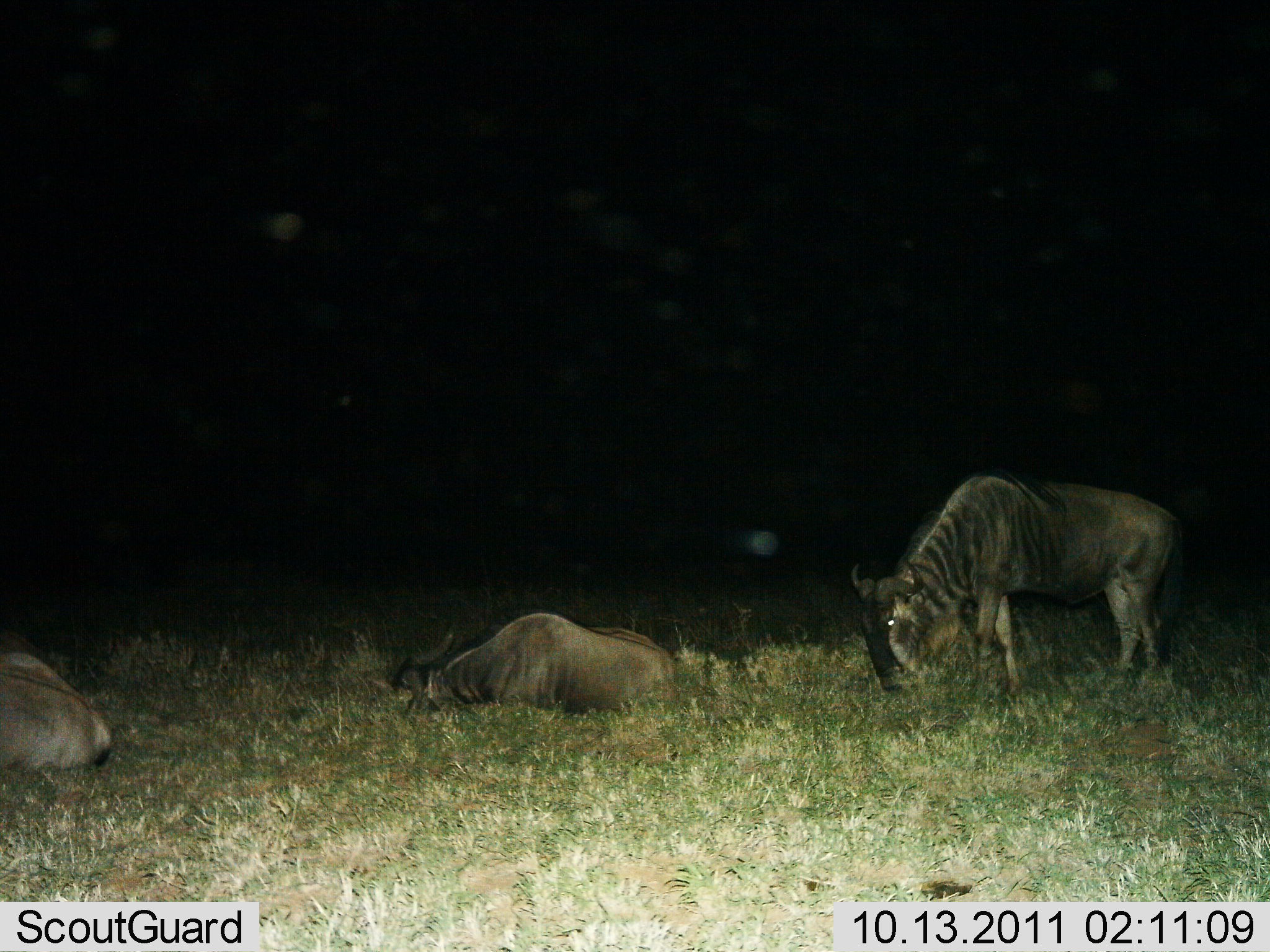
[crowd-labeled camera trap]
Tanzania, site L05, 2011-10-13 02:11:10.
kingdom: Animalia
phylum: Chordata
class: Mammalia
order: Artiodactyla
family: Bovidae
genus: Connochaetes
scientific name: Connochaetes taurinus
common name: blue wildebeest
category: wildebeest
Wildebeest (blue wildebeest) (Connochaetes taurinus), count 3. Behavior (volunteer vote fractions): standing 15%, resting 100%, moving 0%, interacting 0%. Young present (vote fraction): 0%. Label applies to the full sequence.